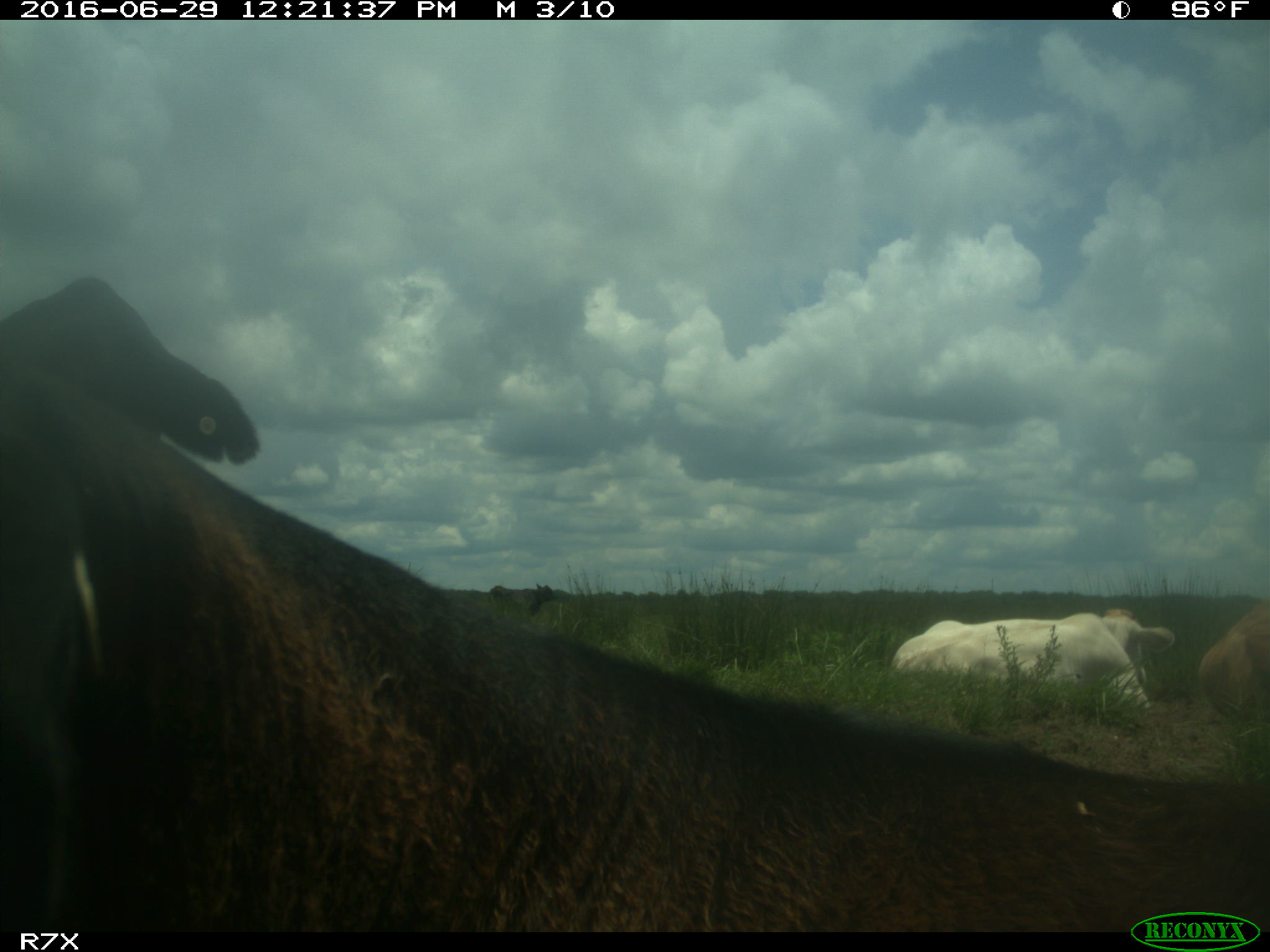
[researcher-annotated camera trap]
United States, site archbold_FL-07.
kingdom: Animalia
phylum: Chordata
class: Mammalia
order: Artiodactyla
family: Bovidae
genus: Bos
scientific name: Bos taurus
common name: domestic cow